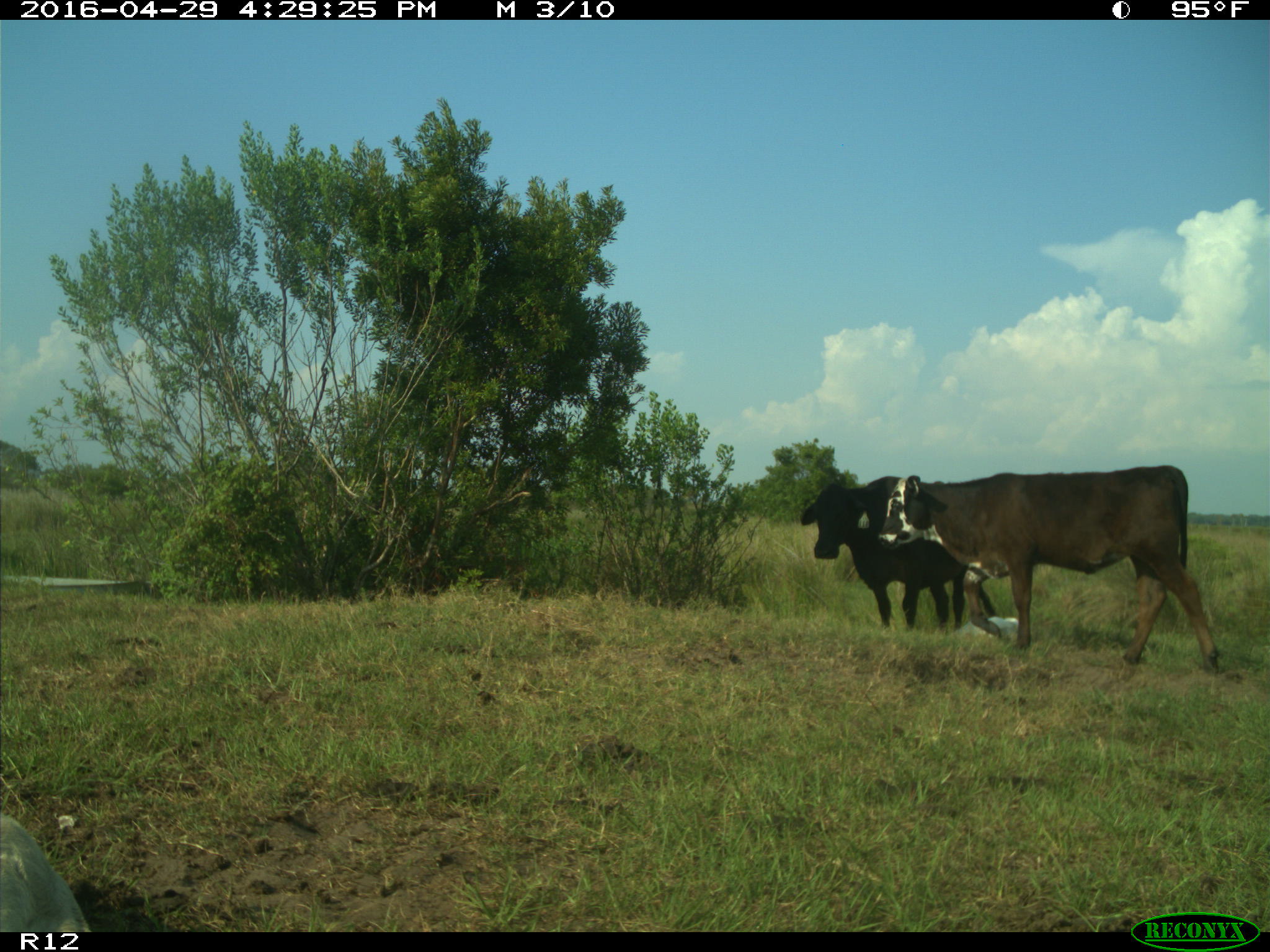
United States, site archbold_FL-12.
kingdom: Animalia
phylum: Chordata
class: Mammalia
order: Artiodactyla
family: Bovidae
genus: Bos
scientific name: Bos taurus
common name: domestic cow